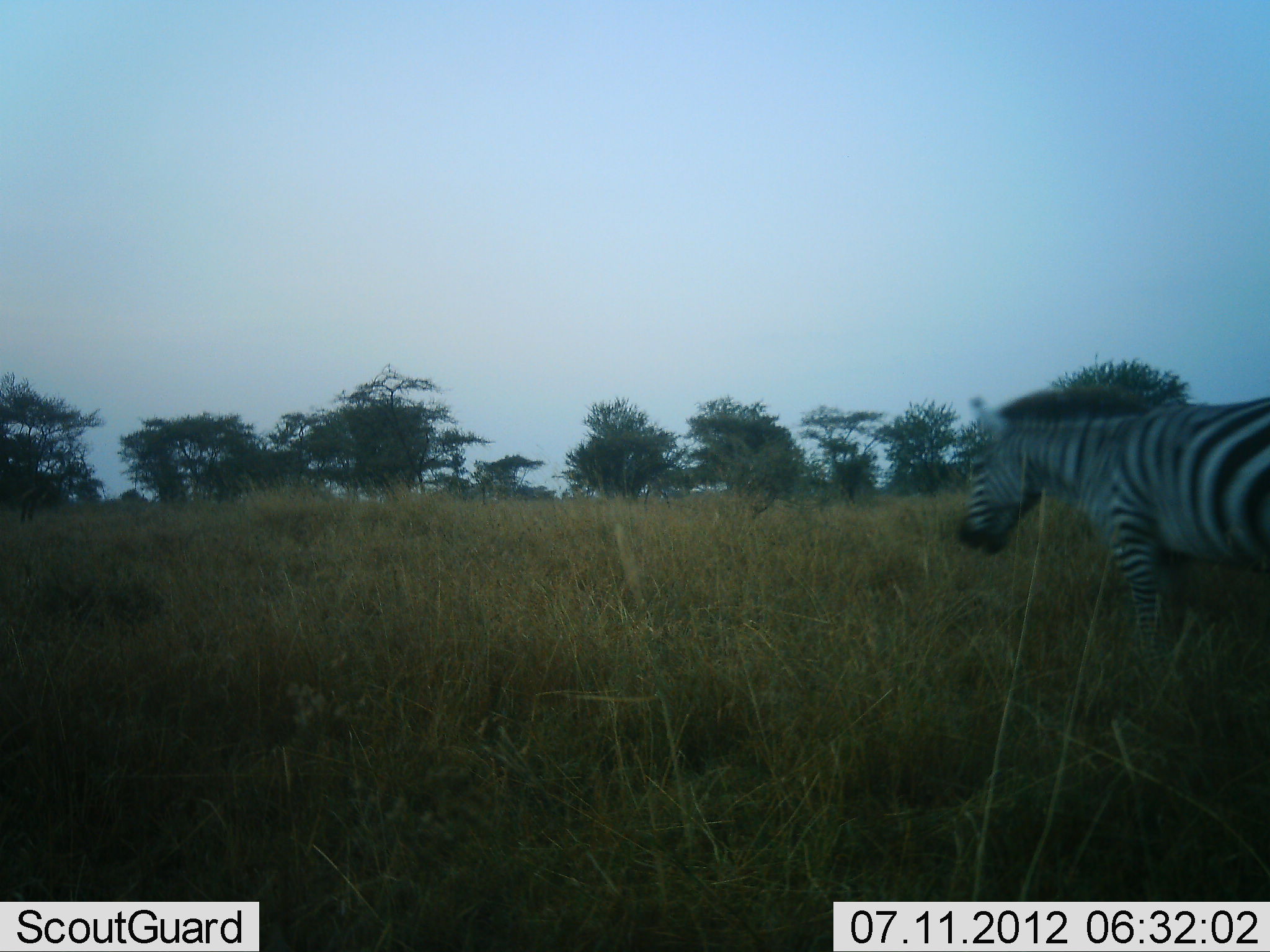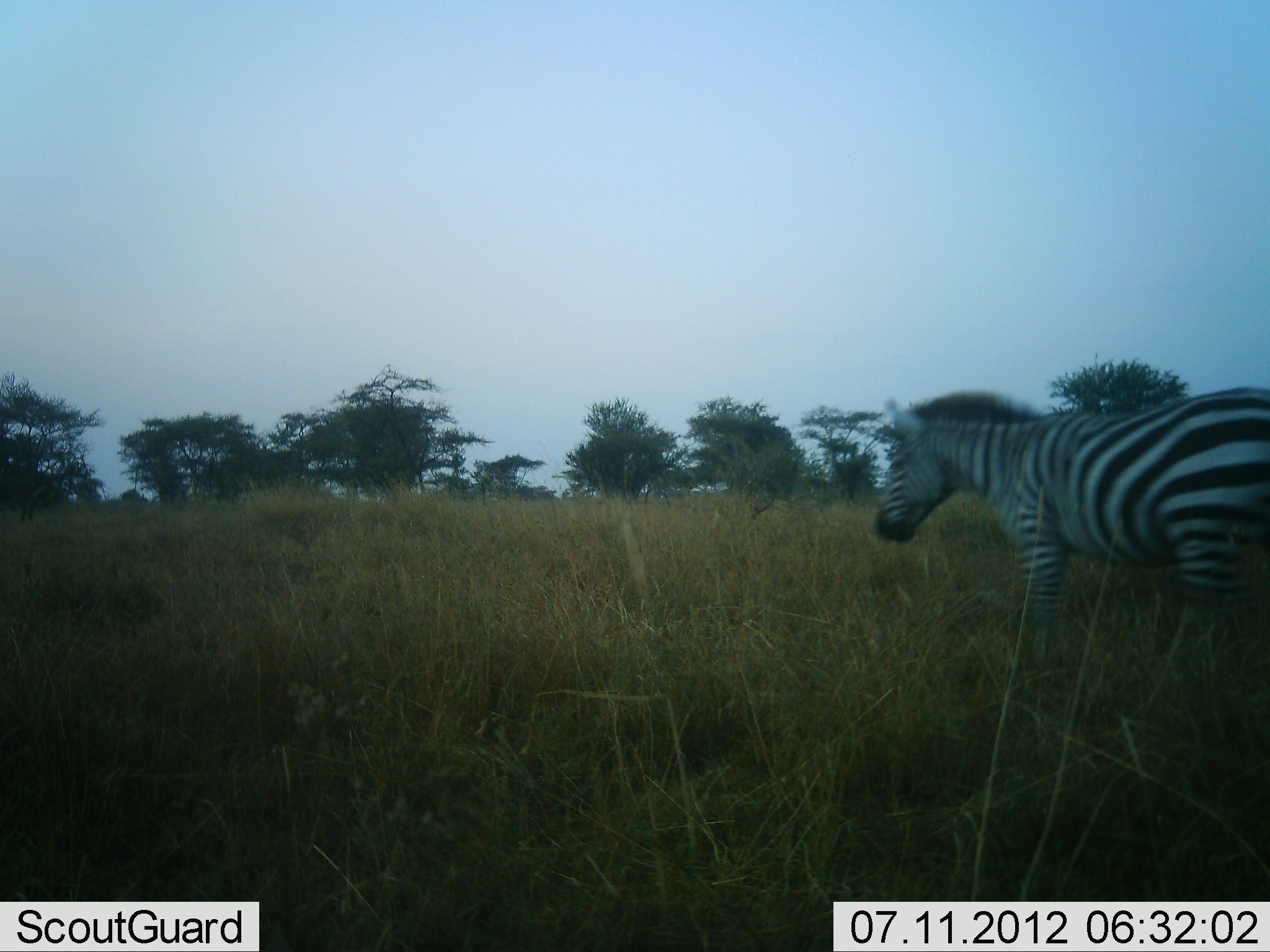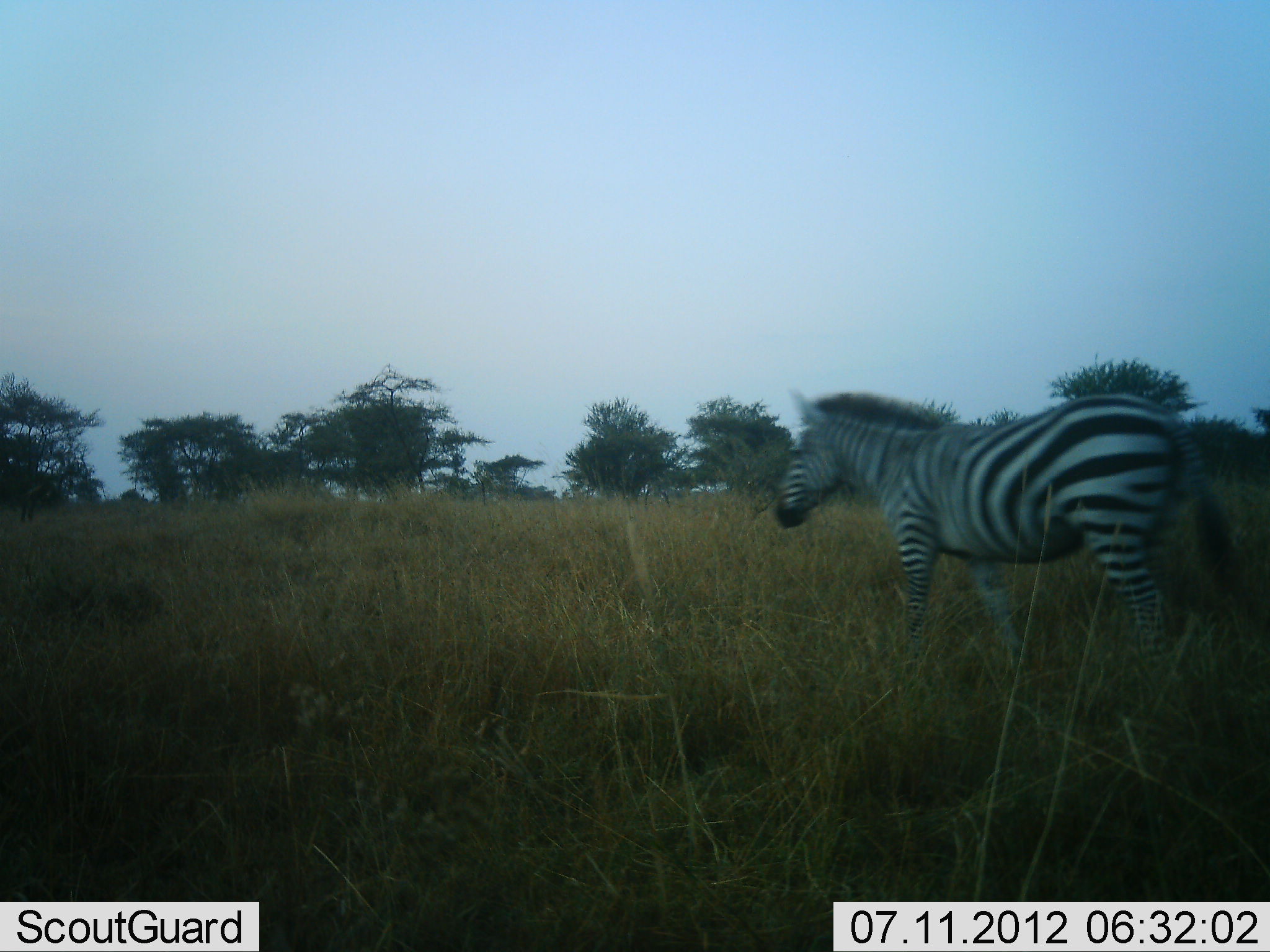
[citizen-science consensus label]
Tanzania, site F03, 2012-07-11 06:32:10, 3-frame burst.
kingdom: Animalia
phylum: Chordata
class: Mammalia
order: Perissodactyla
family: Equidae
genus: Equus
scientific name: Equus quagga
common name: plains zebra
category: zebra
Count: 1.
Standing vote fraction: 10%.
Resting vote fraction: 0%.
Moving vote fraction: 100%.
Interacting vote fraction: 0%.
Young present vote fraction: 0%.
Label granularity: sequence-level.